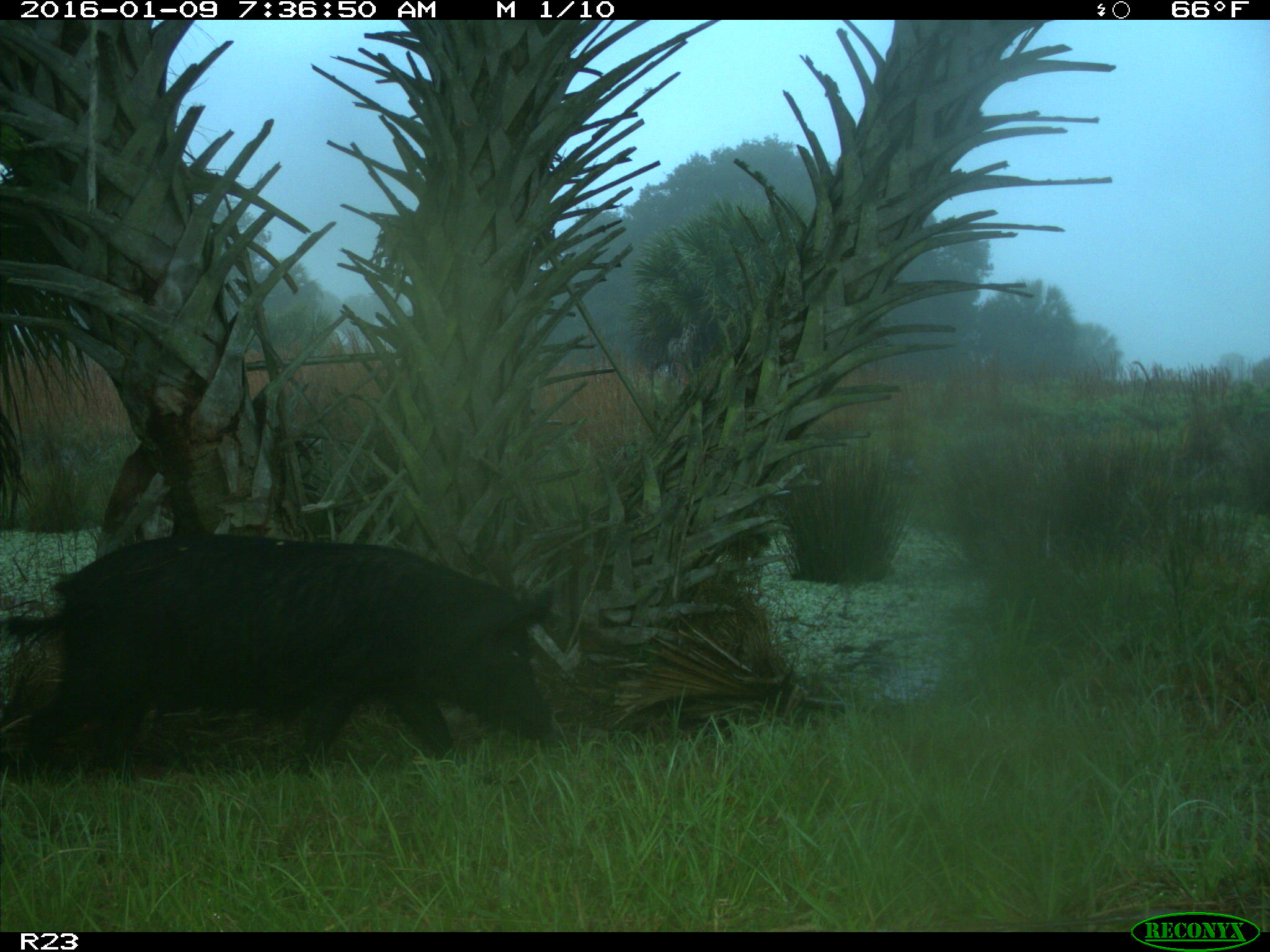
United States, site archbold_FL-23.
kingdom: Animalia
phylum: Chordata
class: Mammalia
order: Artiodactyla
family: Suidae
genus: Sus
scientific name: Sus scrofa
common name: wild boar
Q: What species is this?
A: Sus scrofa (wild boar).